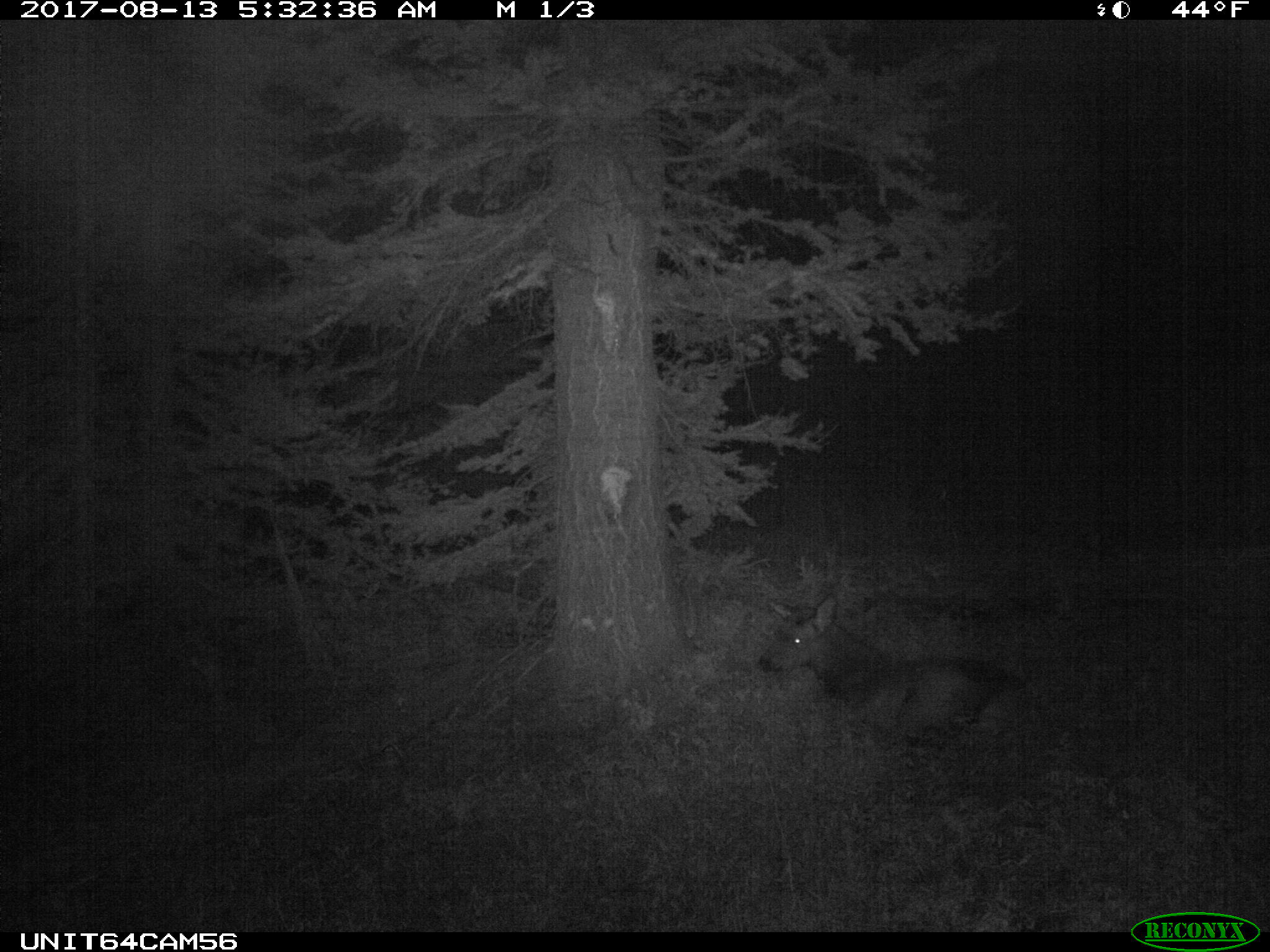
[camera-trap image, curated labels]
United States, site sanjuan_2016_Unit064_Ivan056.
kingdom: Animalia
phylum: Chordata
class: Mammalia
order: Artiodactyla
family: Cervidae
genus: Cervus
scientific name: Cervus elaphus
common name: red deer